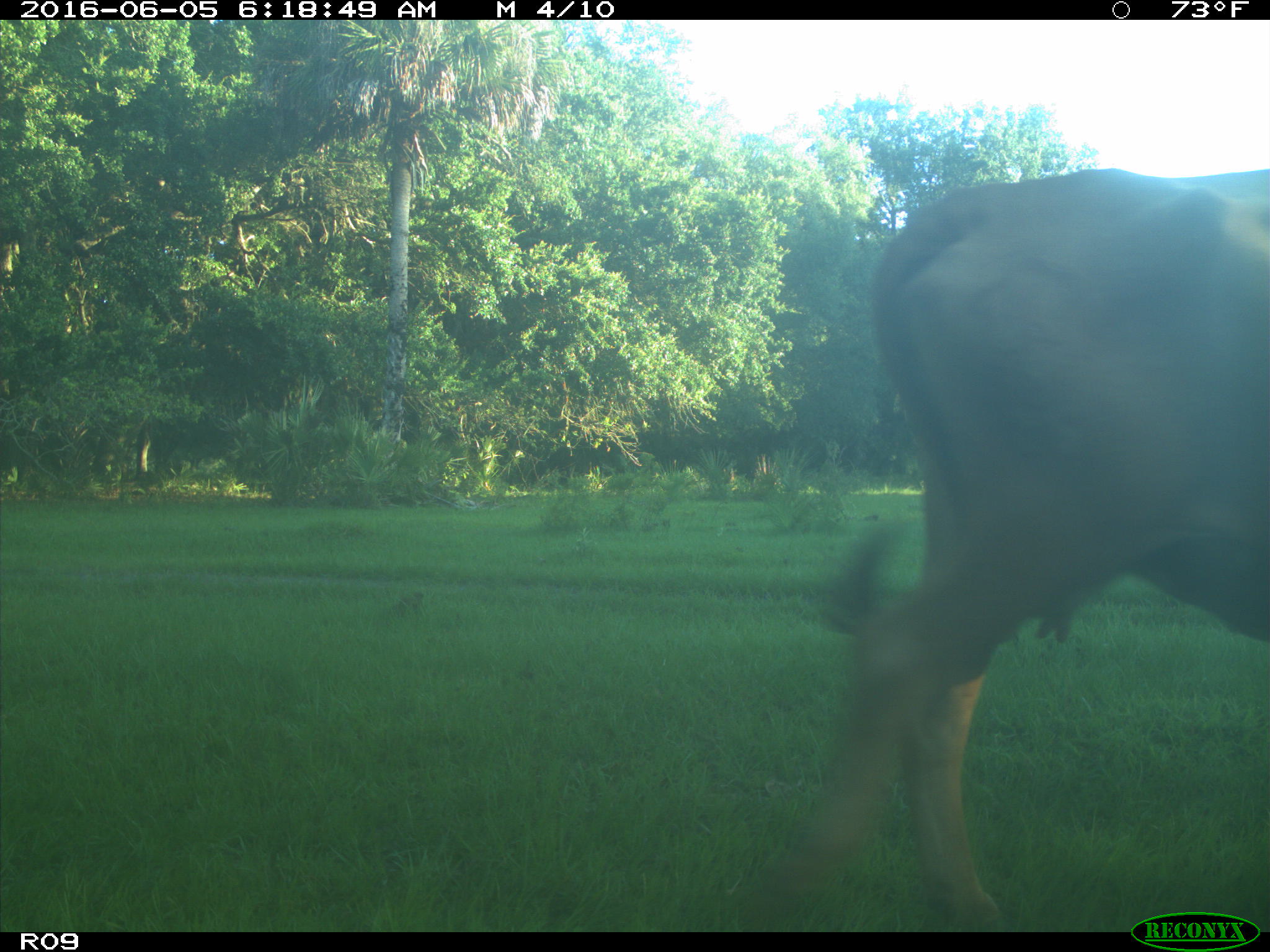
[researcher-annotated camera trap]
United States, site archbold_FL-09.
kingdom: Animalia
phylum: Chordata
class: Mammalia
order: Artiodactyla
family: Bovidae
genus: Bos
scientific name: Bos taurus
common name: domestic cow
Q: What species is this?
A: Bos taurus (domestic cow).